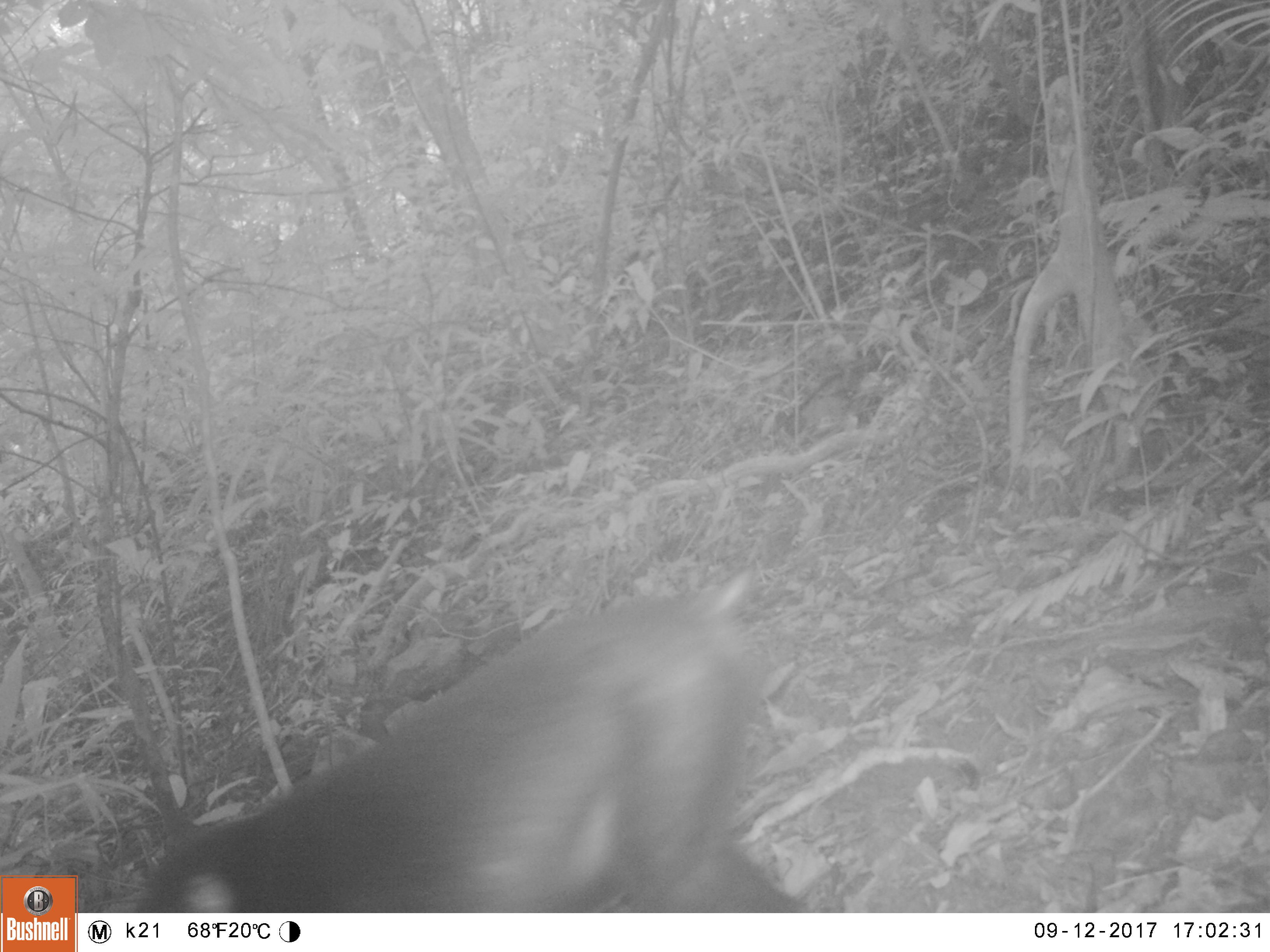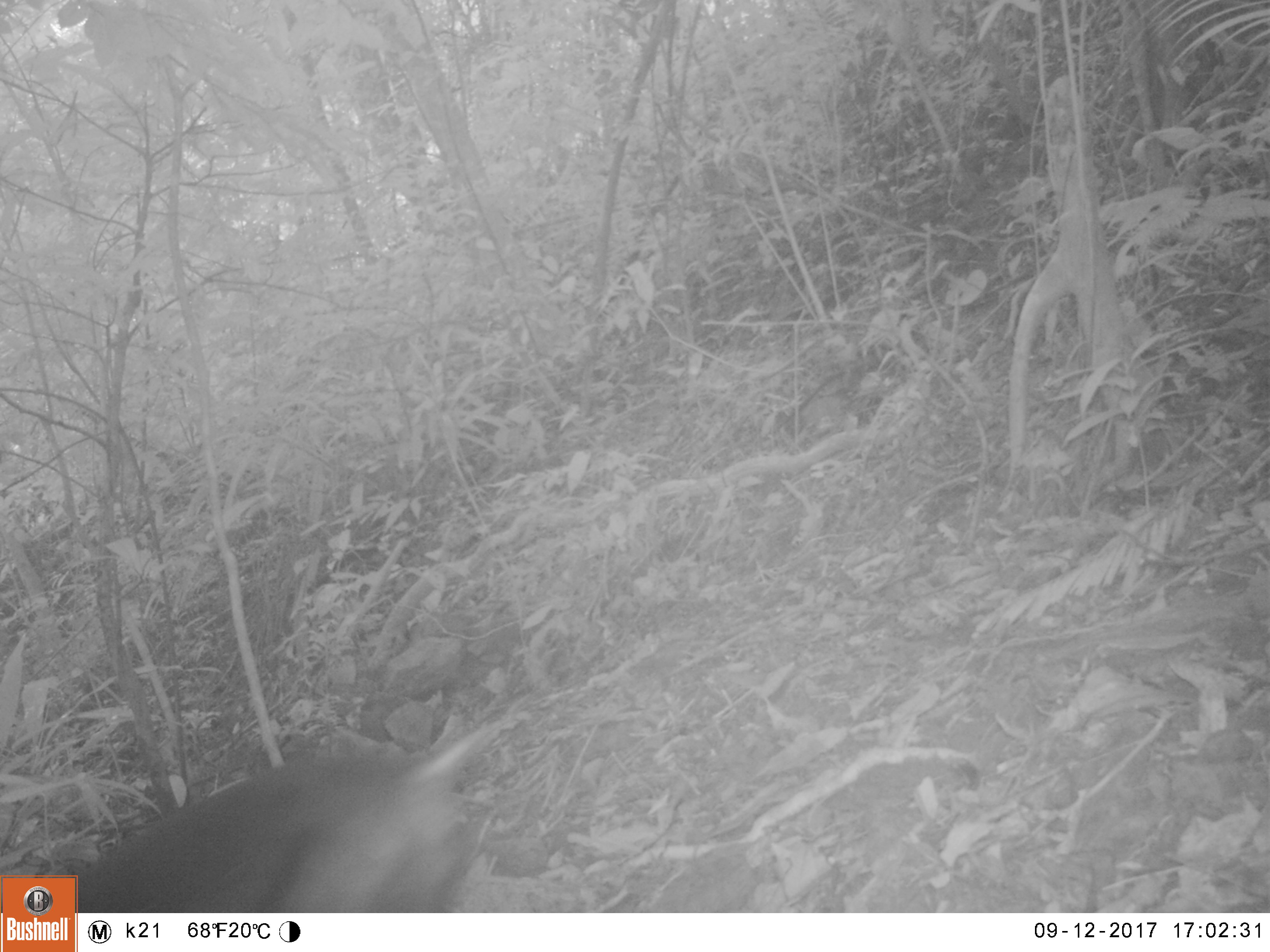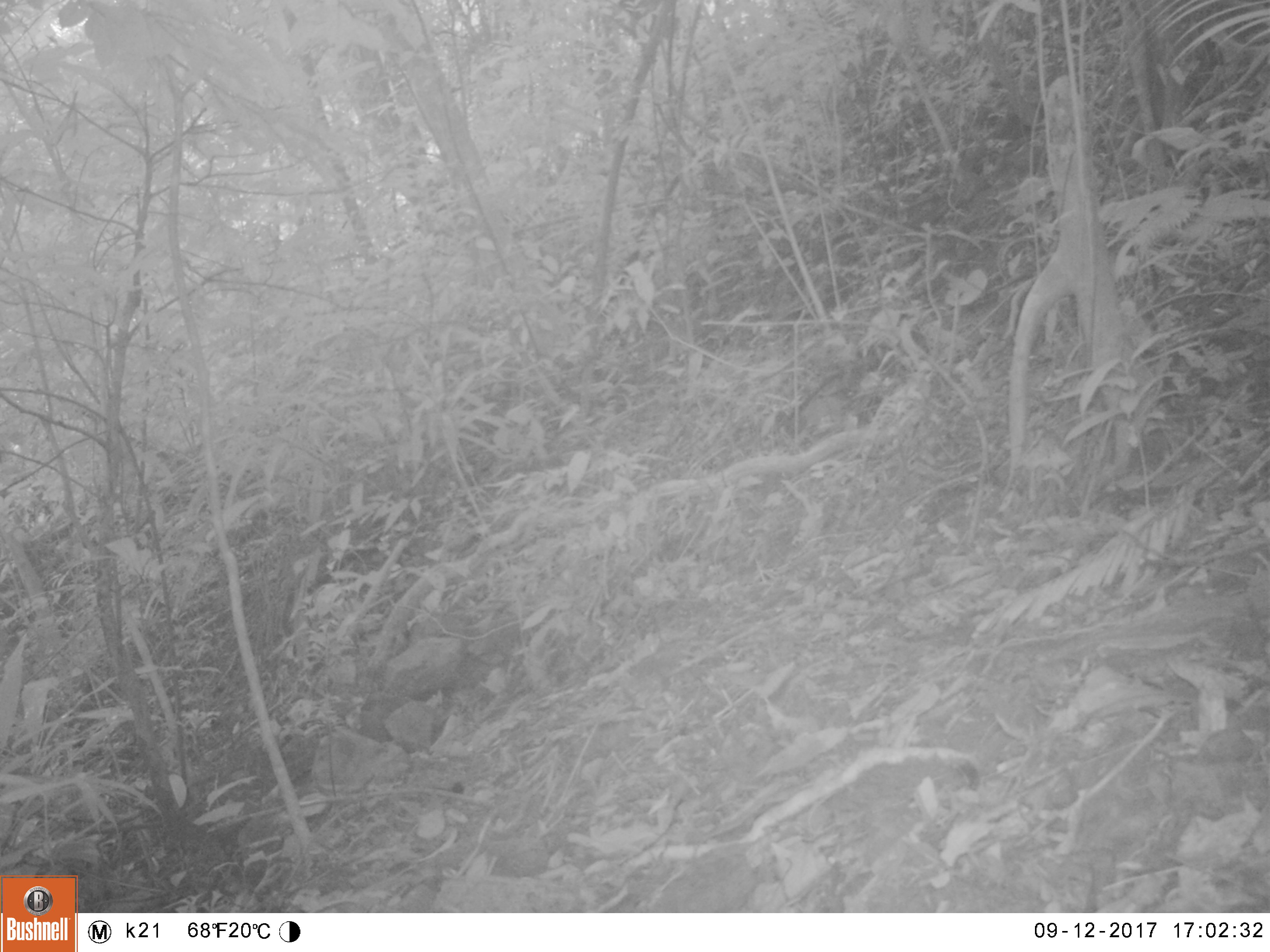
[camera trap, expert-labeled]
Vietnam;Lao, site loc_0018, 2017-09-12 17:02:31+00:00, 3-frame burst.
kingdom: Animalia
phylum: Chordata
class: Mammalia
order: Primates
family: Cercopithecidae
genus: Macaca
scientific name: Macaca arctoides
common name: stump-tailed macaque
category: stump tailed macaque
Stump tailed macaque (stump-tailed macaque) (Macaca arctoides). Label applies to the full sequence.